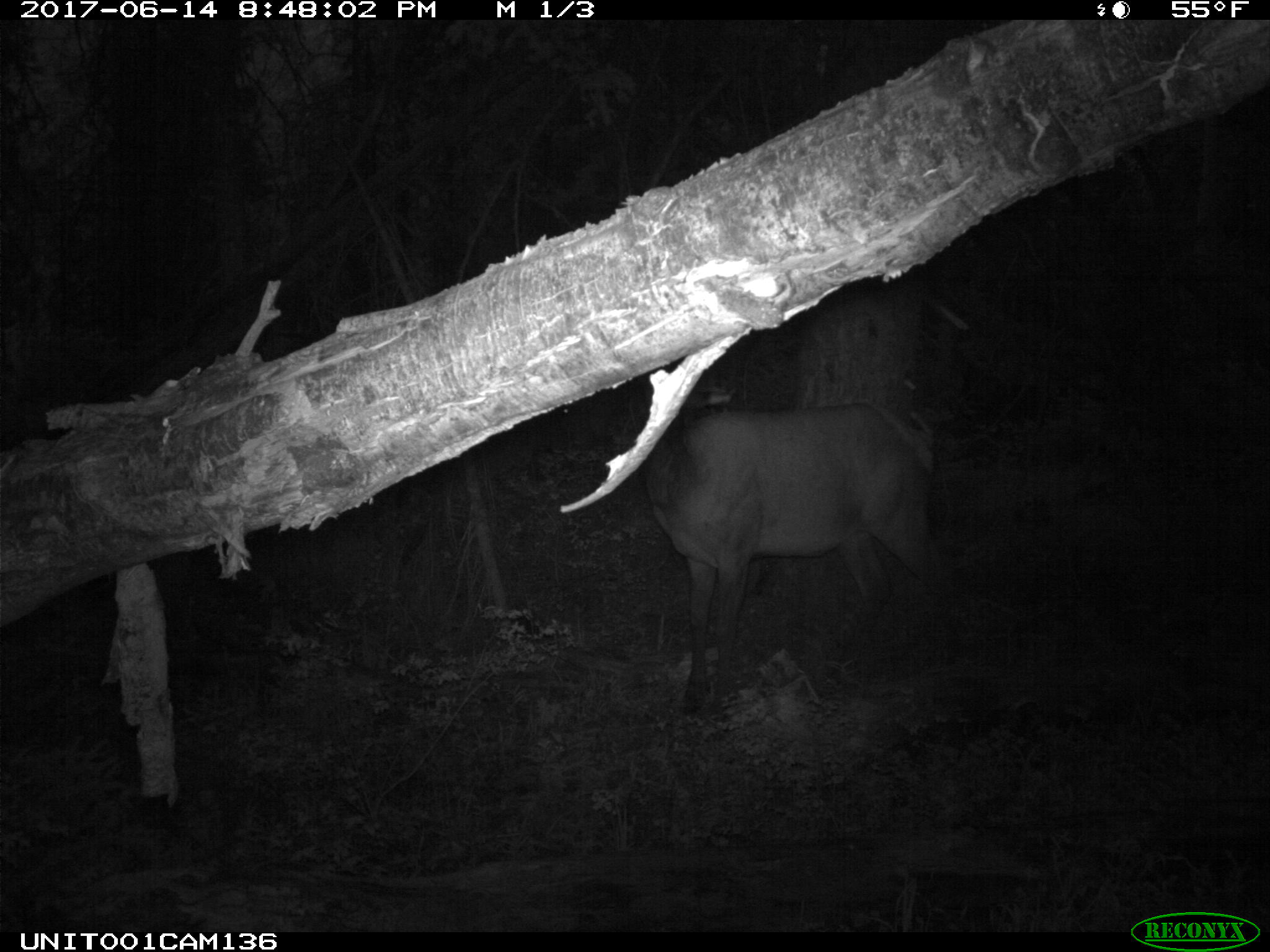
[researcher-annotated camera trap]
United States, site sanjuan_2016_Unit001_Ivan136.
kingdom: Animalia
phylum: Chordata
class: Mammalia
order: Artiodactyla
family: Cervidae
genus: Cervus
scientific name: Cervus elaphus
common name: red deer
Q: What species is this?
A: Cervus elaphus (red deer).